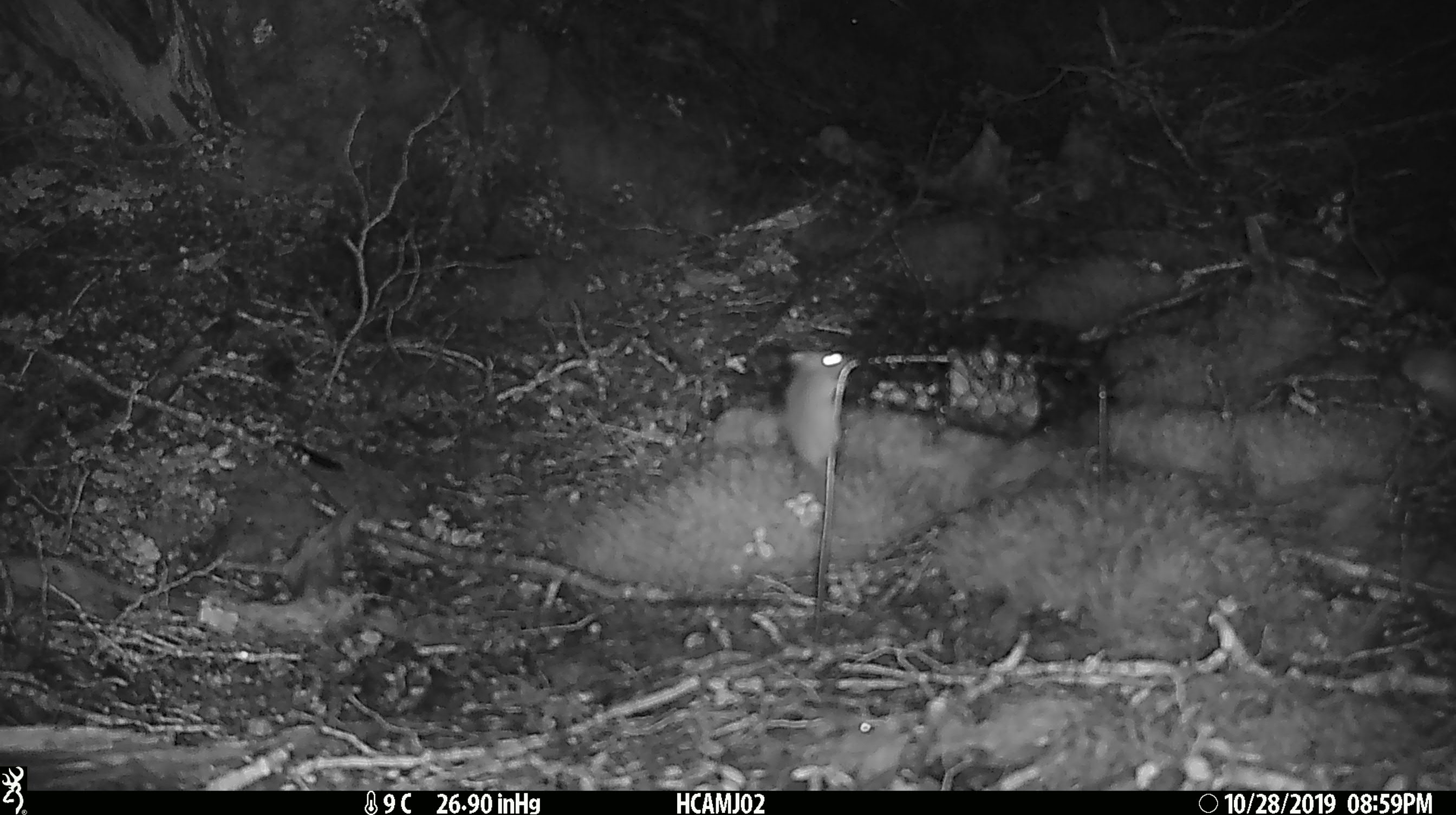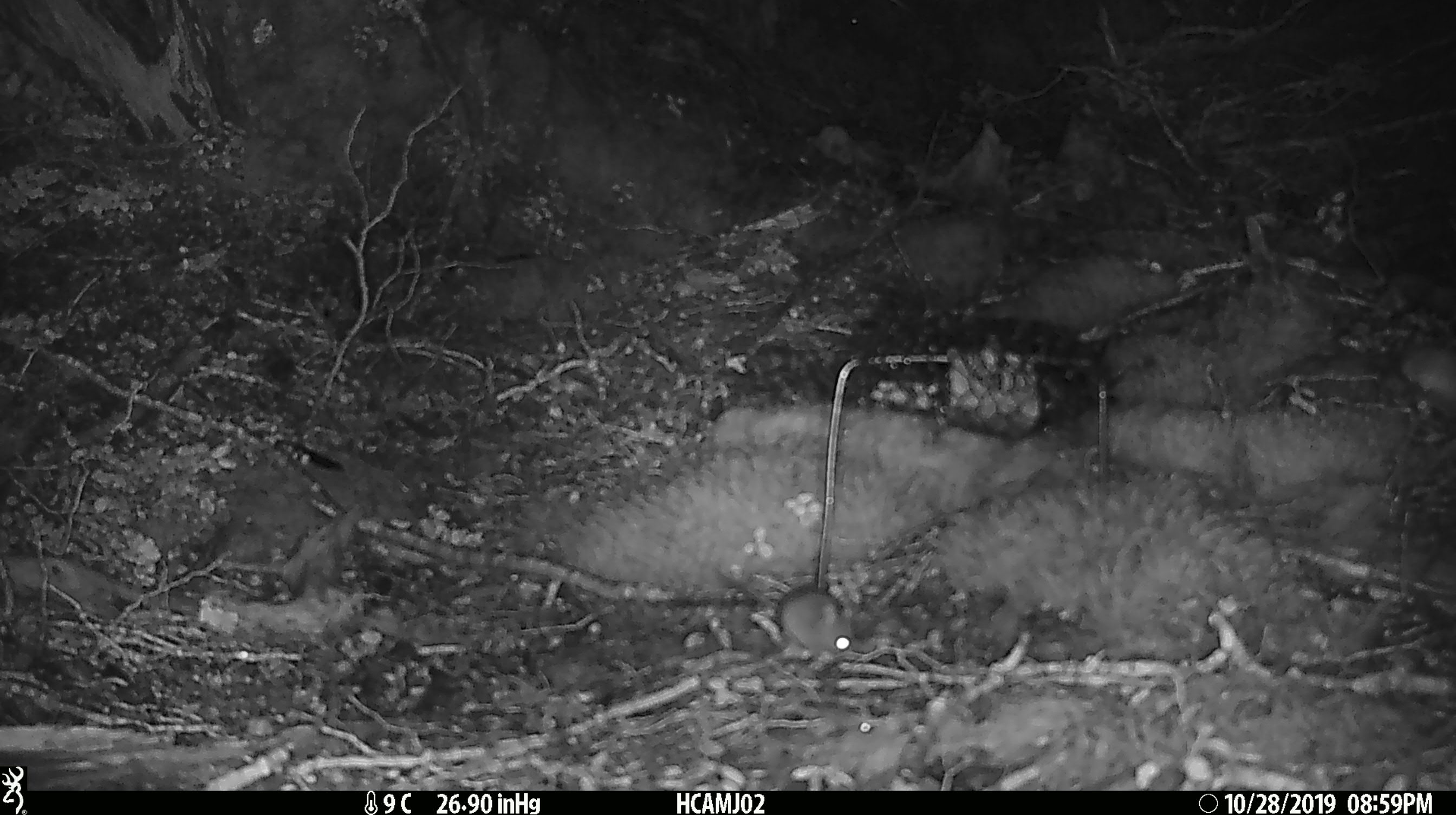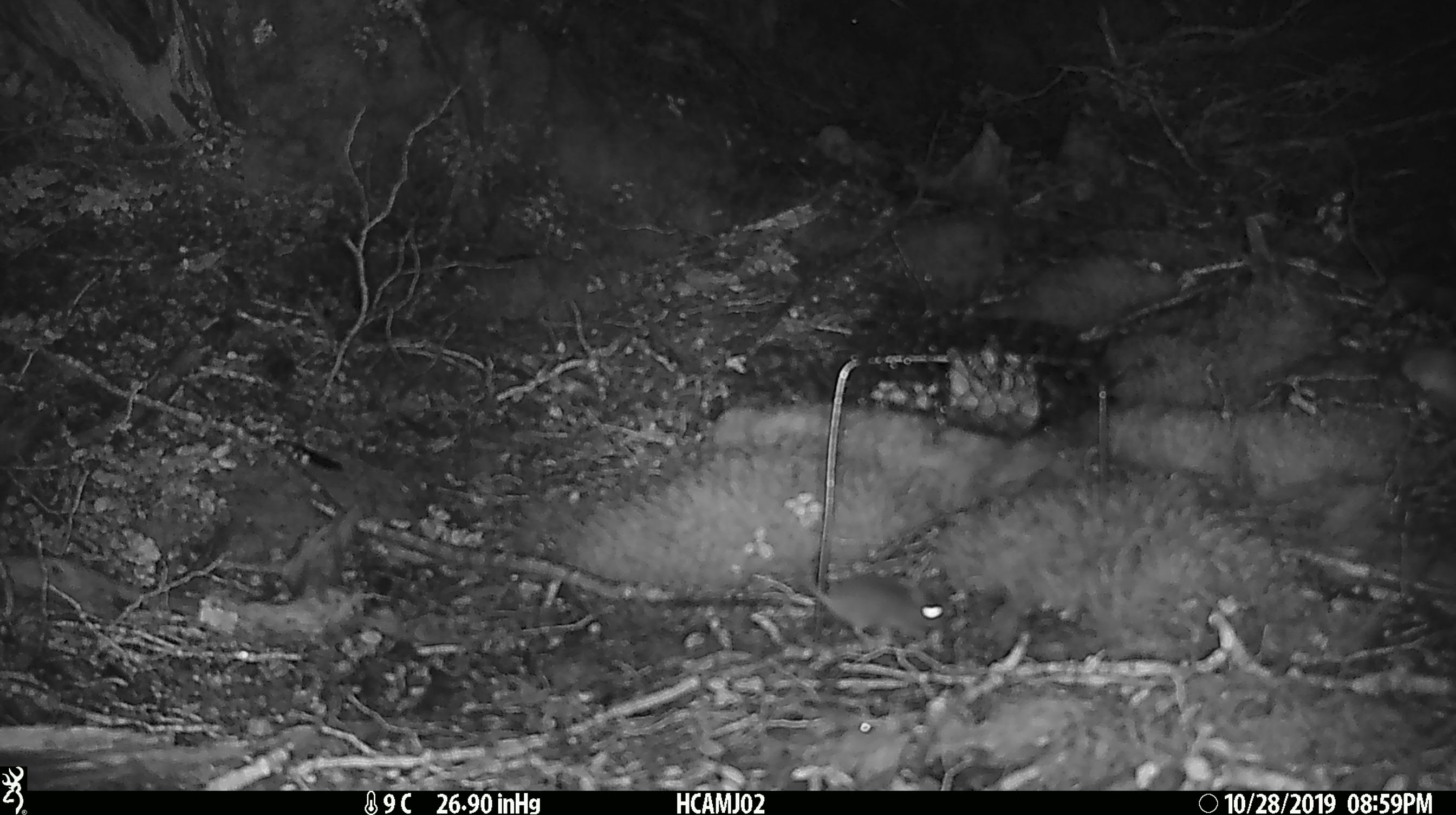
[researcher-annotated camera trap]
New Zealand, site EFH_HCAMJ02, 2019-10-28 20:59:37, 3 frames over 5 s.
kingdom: Animalia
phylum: Chordata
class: Mammalia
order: Rodentia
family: Muridae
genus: Mus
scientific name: Mus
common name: mouse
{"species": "mouse (Mus)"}